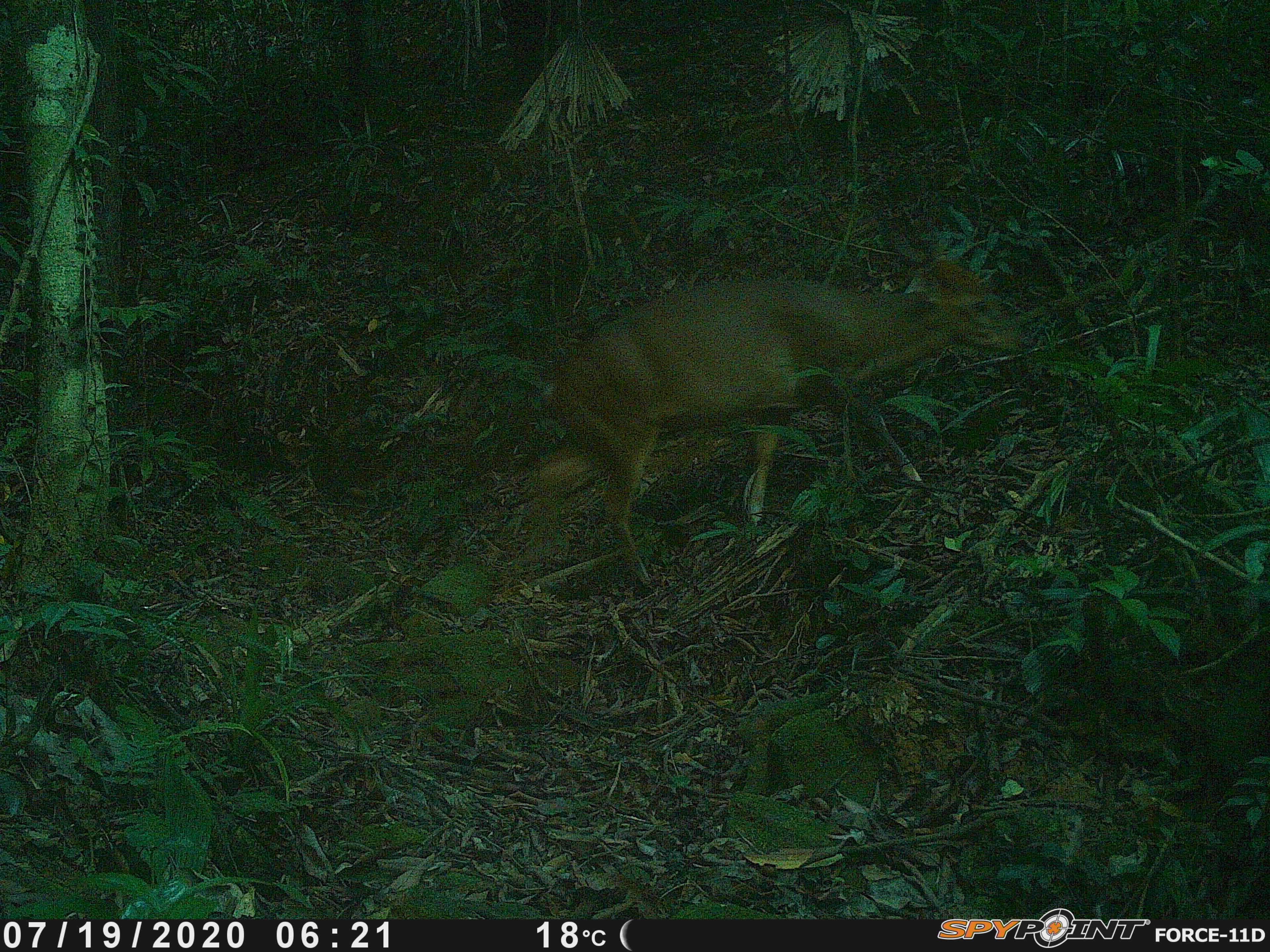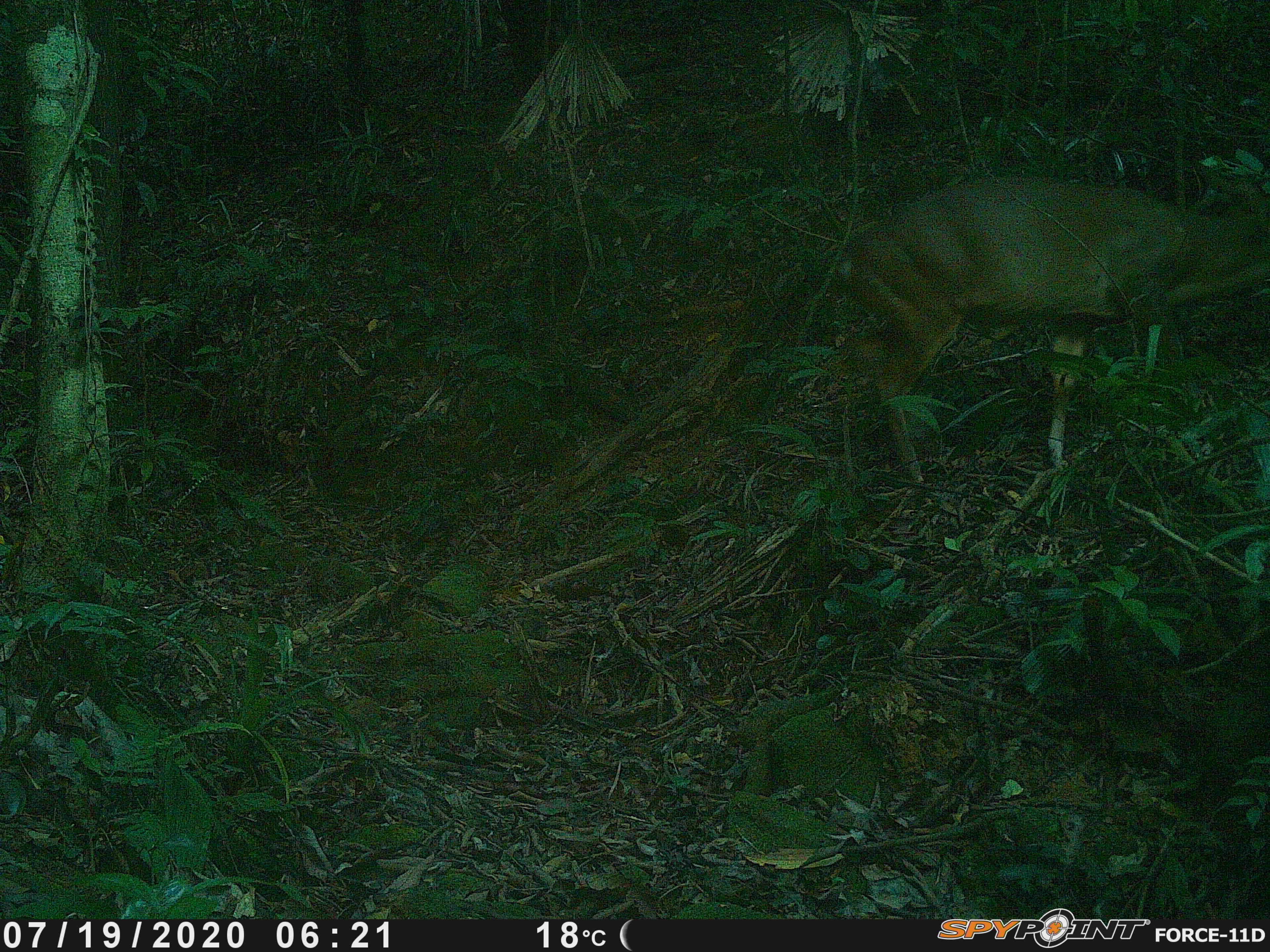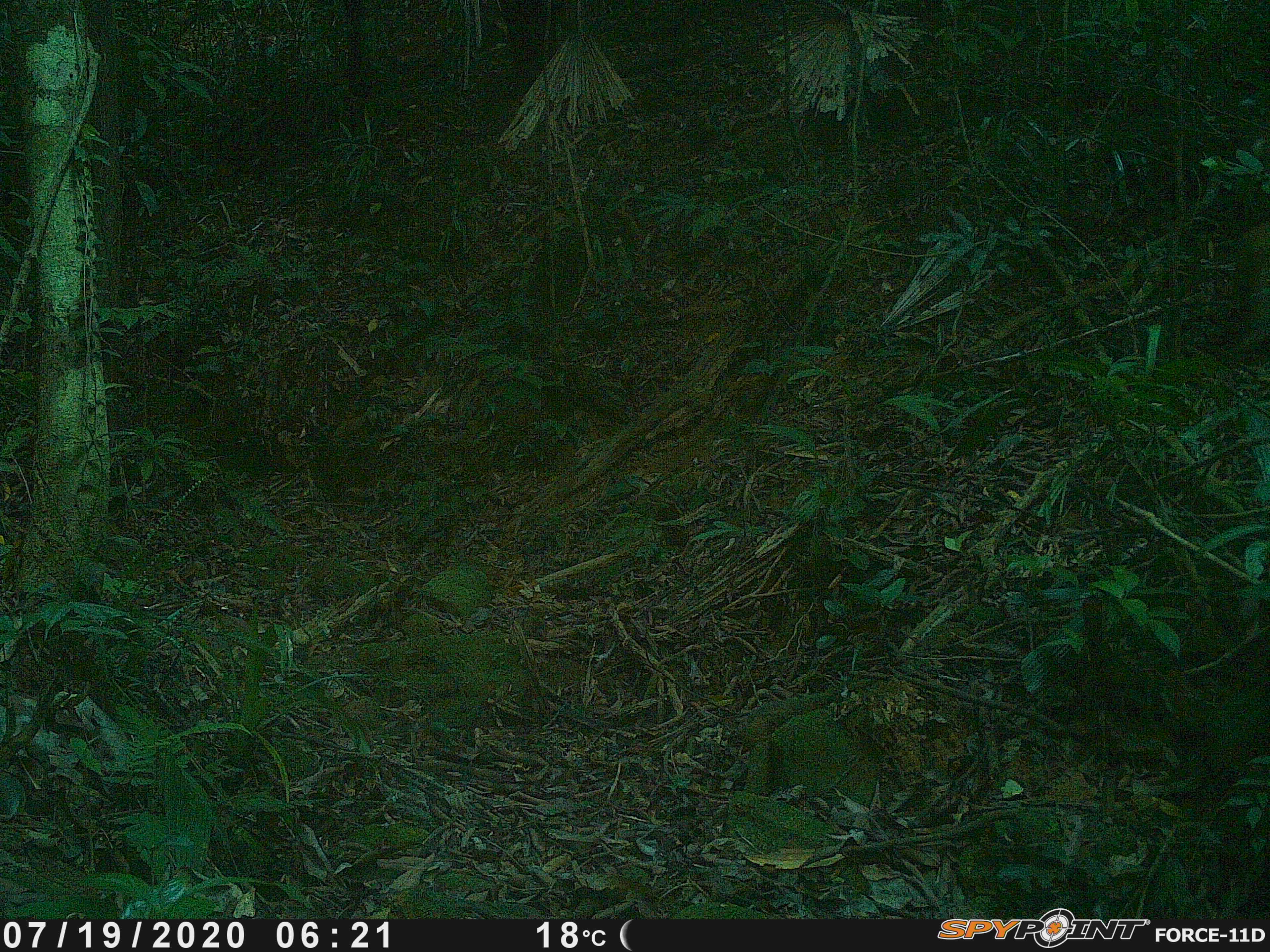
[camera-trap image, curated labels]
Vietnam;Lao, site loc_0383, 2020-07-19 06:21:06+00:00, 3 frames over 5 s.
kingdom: Animalia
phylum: Chordata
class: Mammalia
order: Artiodactyla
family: Cervidae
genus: Muntiacus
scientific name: Muntiacus vuquangensis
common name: large-antlered muntjac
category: large antlered muntjac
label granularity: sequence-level